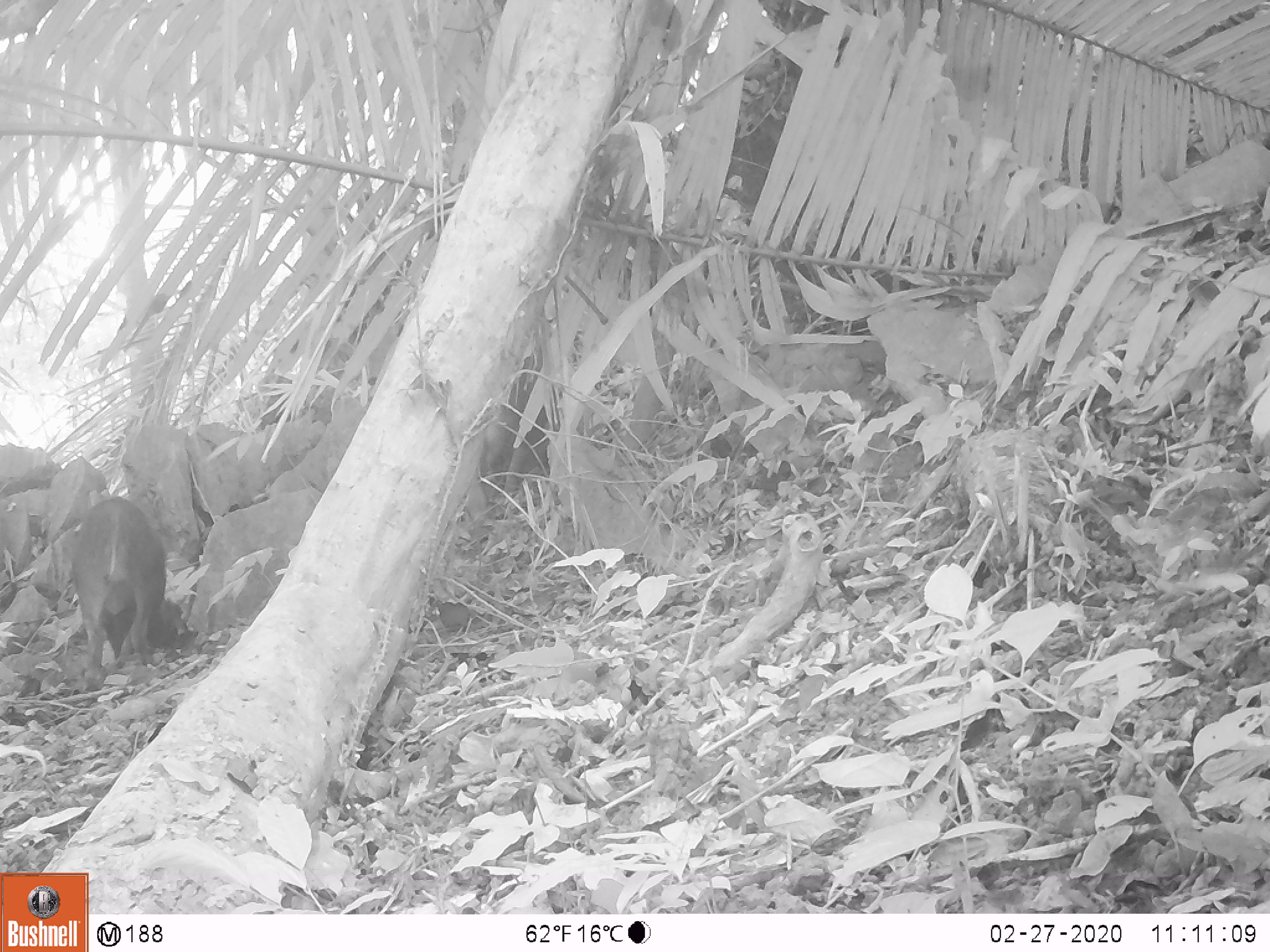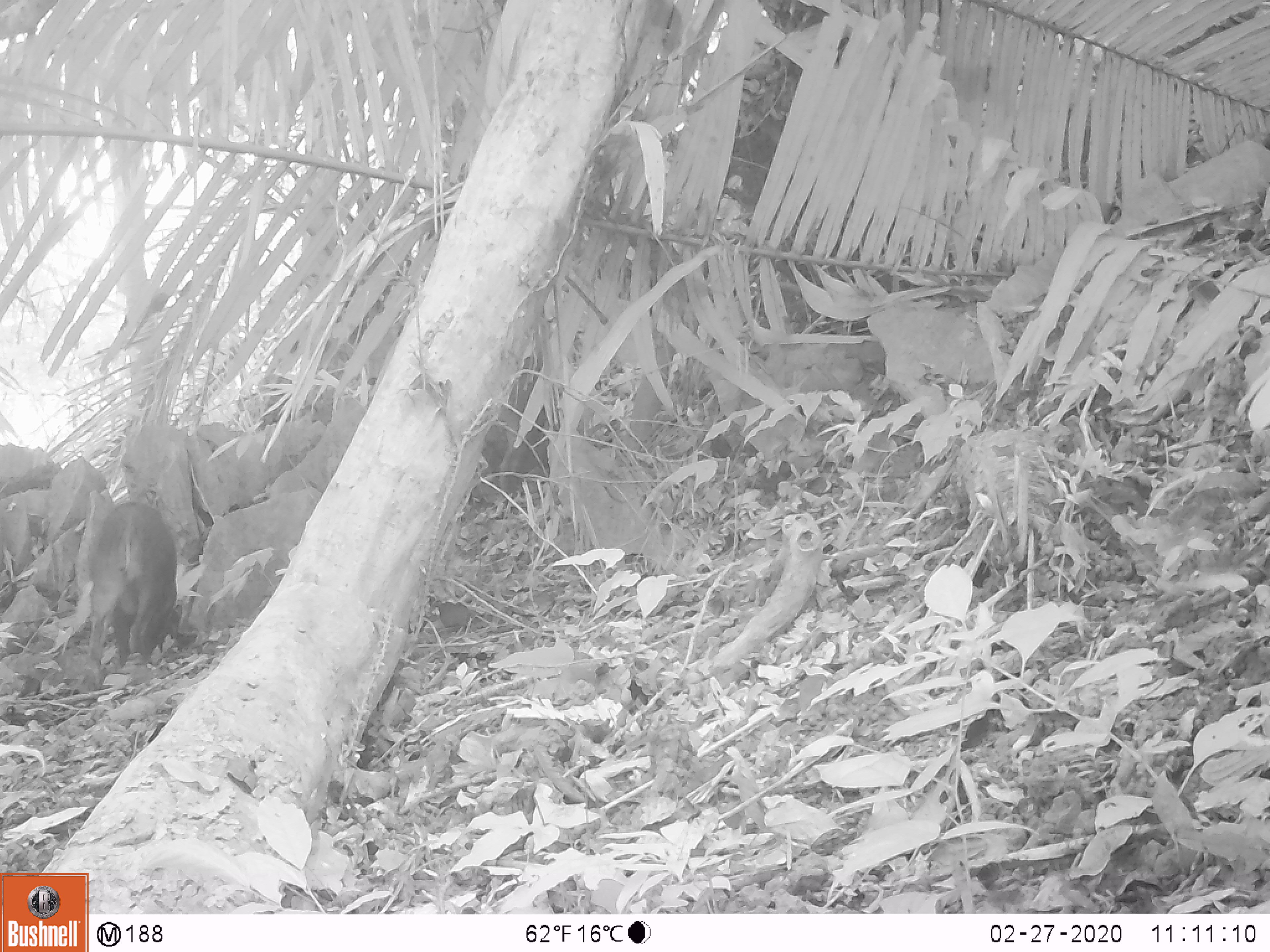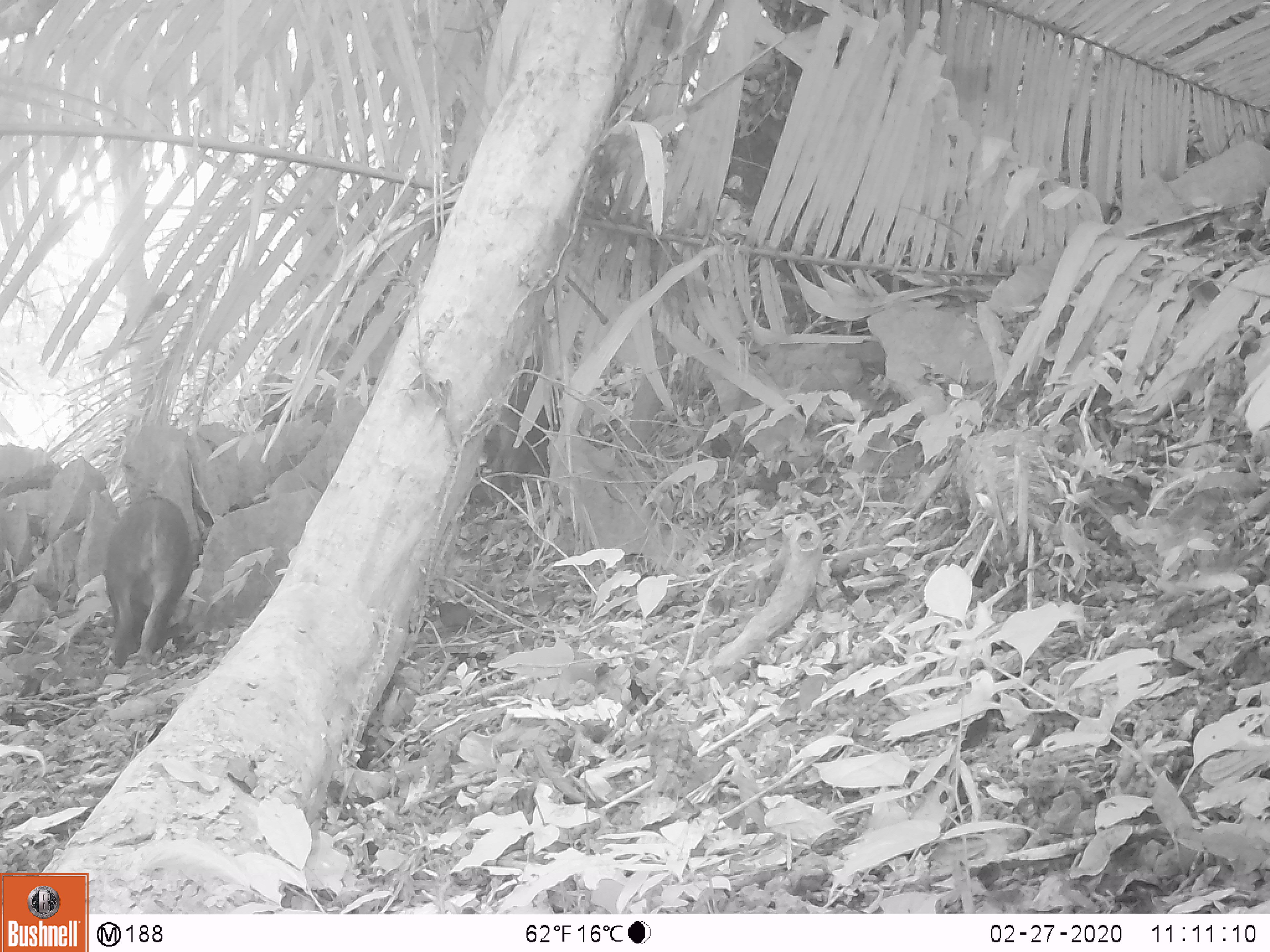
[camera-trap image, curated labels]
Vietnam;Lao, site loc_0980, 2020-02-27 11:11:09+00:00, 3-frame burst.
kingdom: Animalia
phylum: Chordata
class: Mammalia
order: Artiodactyla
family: Suidae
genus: Sus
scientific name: Sus scrofa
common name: eurasian wild pig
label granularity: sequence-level